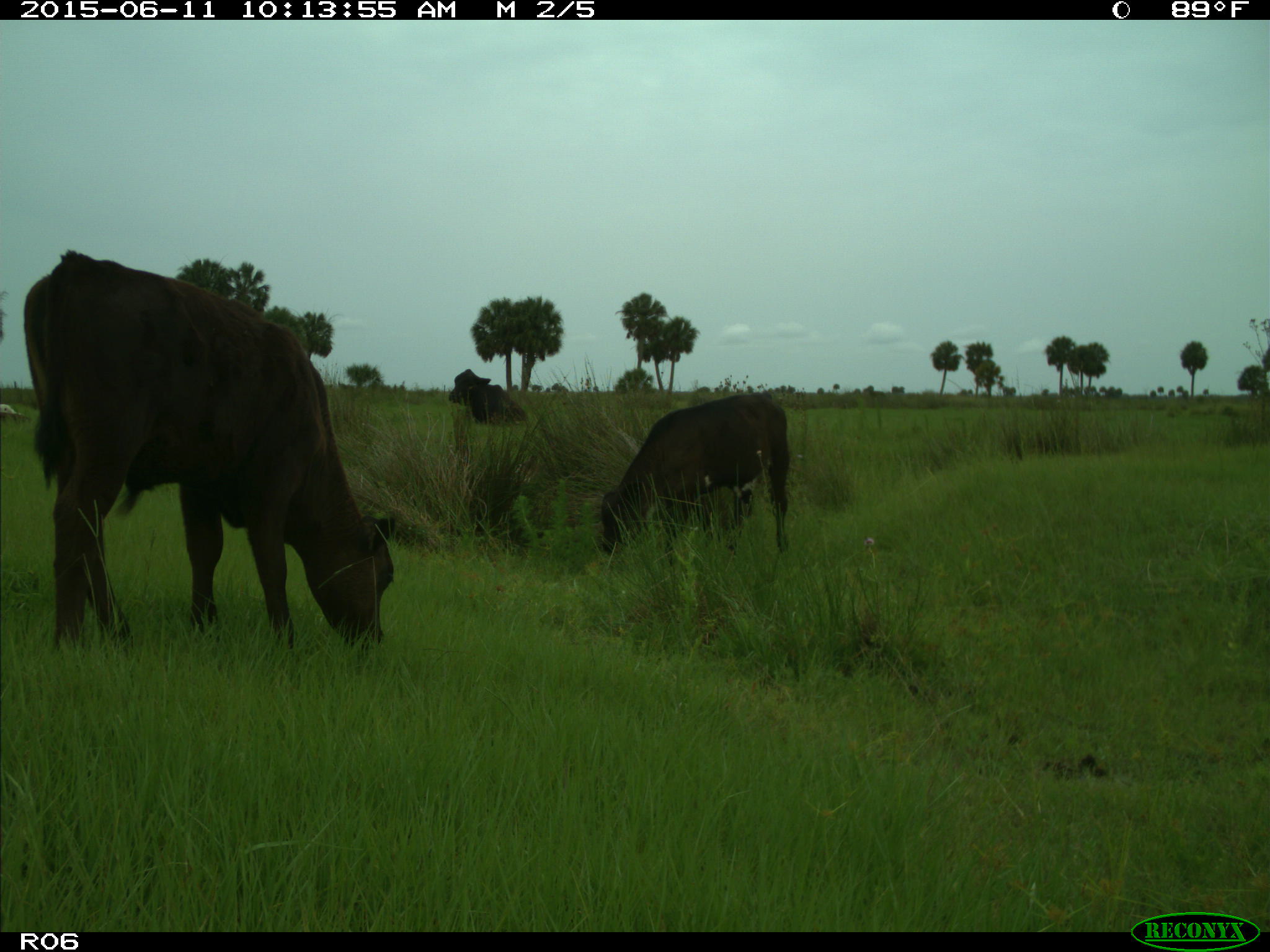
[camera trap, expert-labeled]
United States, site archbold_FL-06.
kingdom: Animalia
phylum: Chordata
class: Mammalia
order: Artiodactyla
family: Bovidae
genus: Bos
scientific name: Bos taurus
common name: domestic cow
Bos taurus (domestic cow).